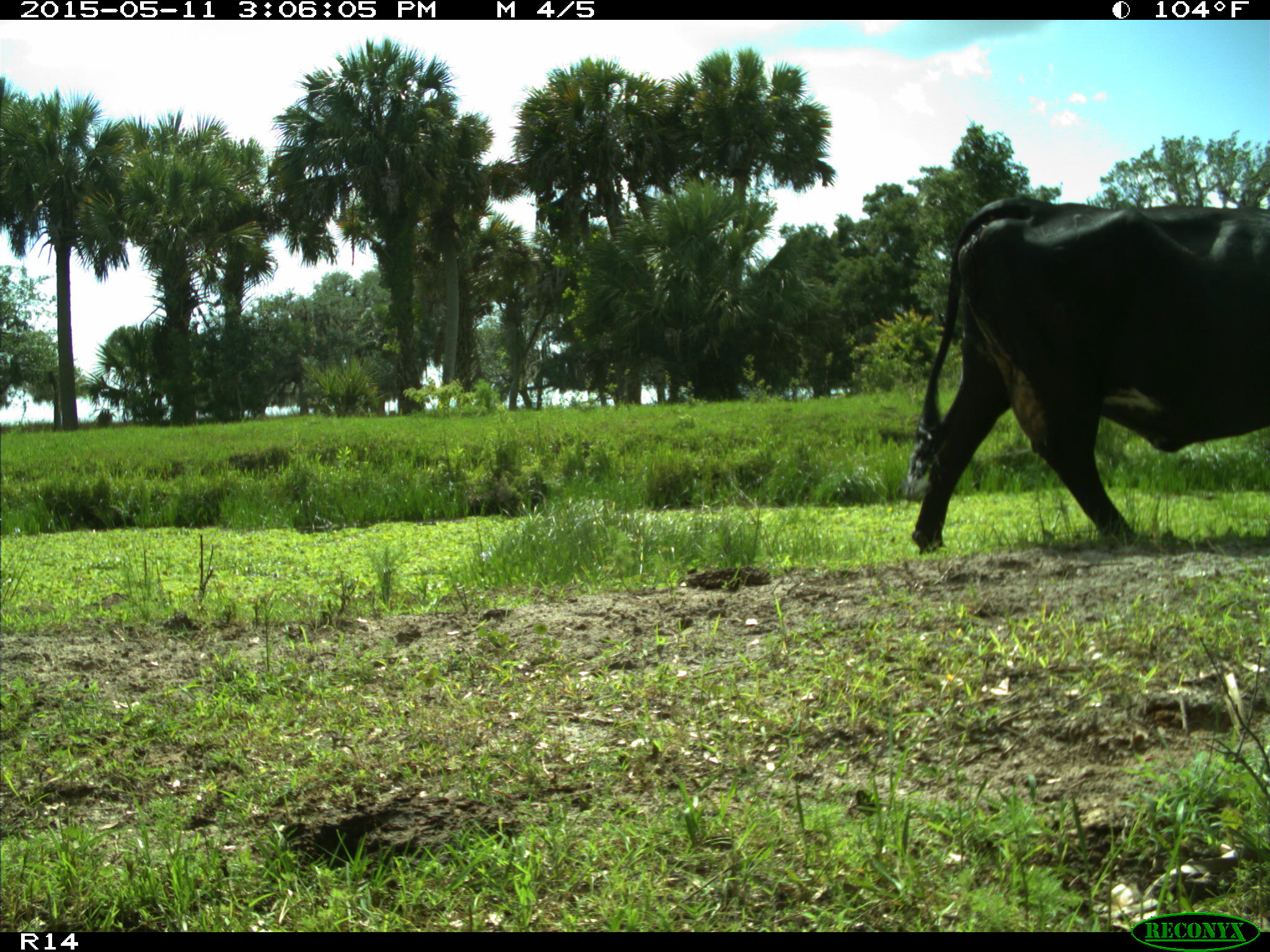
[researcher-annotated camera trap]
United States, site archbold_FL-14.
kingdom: Animalia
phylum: Chordata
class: Mammalia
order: Artiodactyla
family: Bovidae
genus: Bos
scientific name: Bos taurus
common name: domestic cow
Bos taurus (domestic cow).